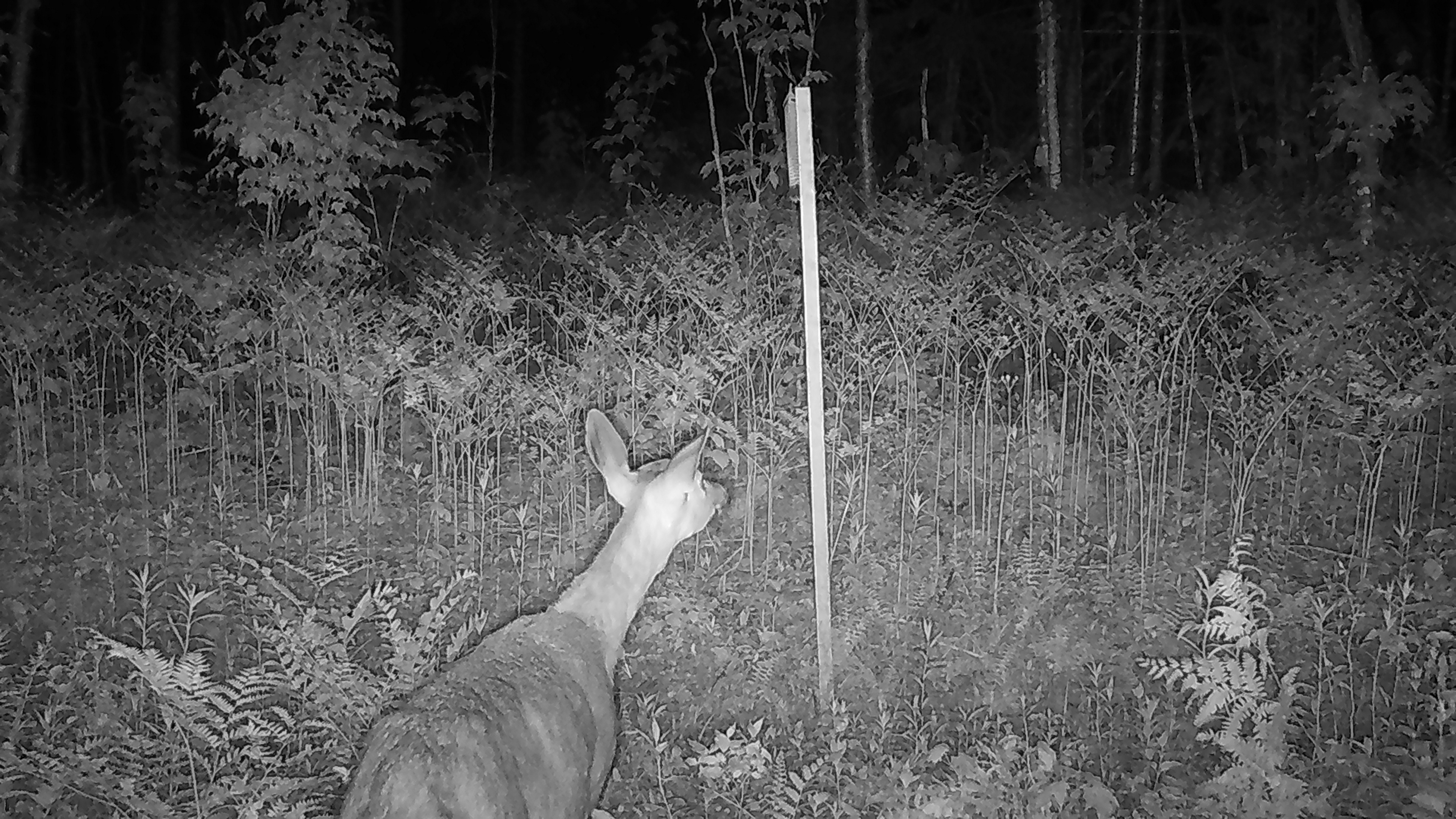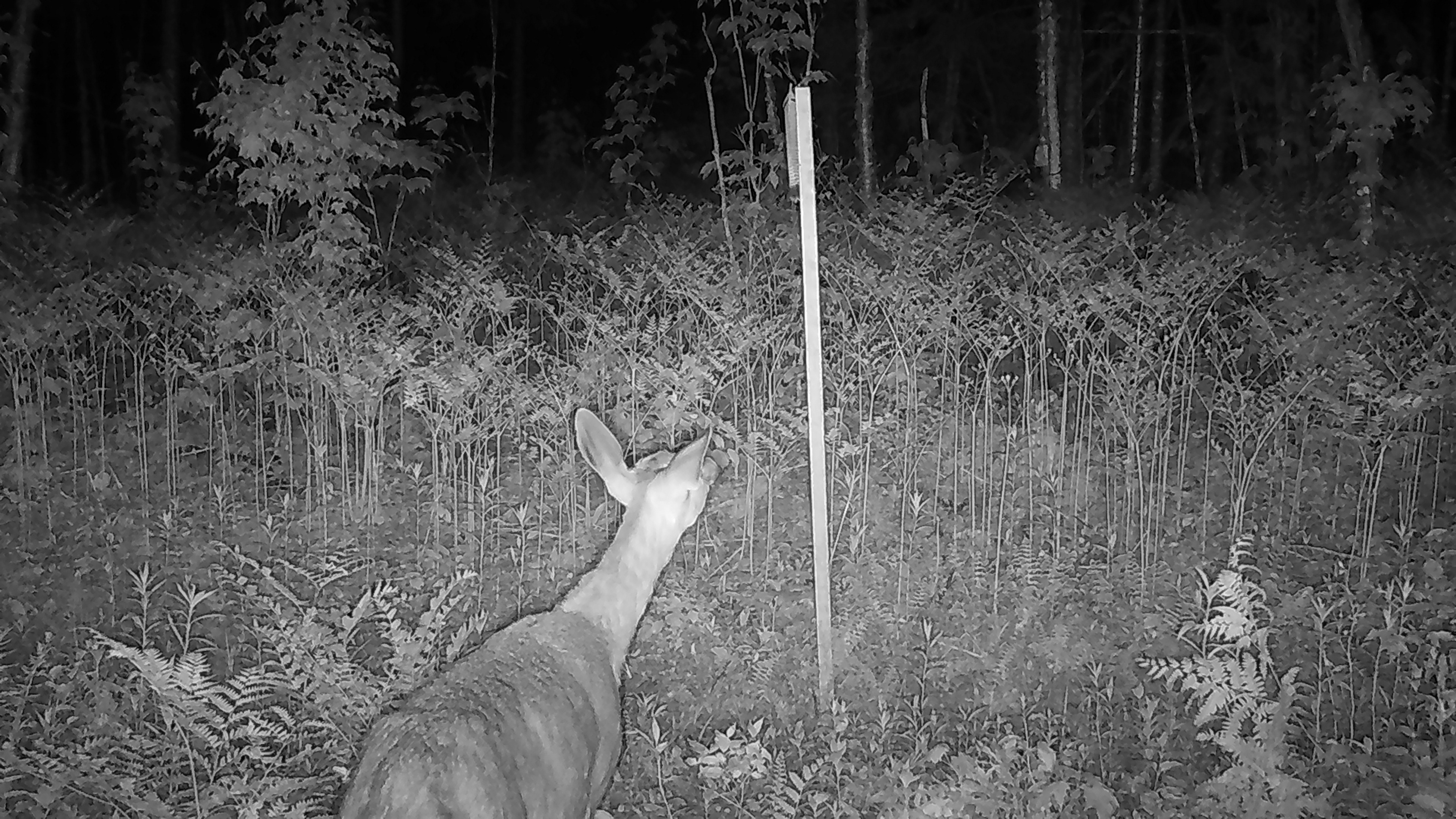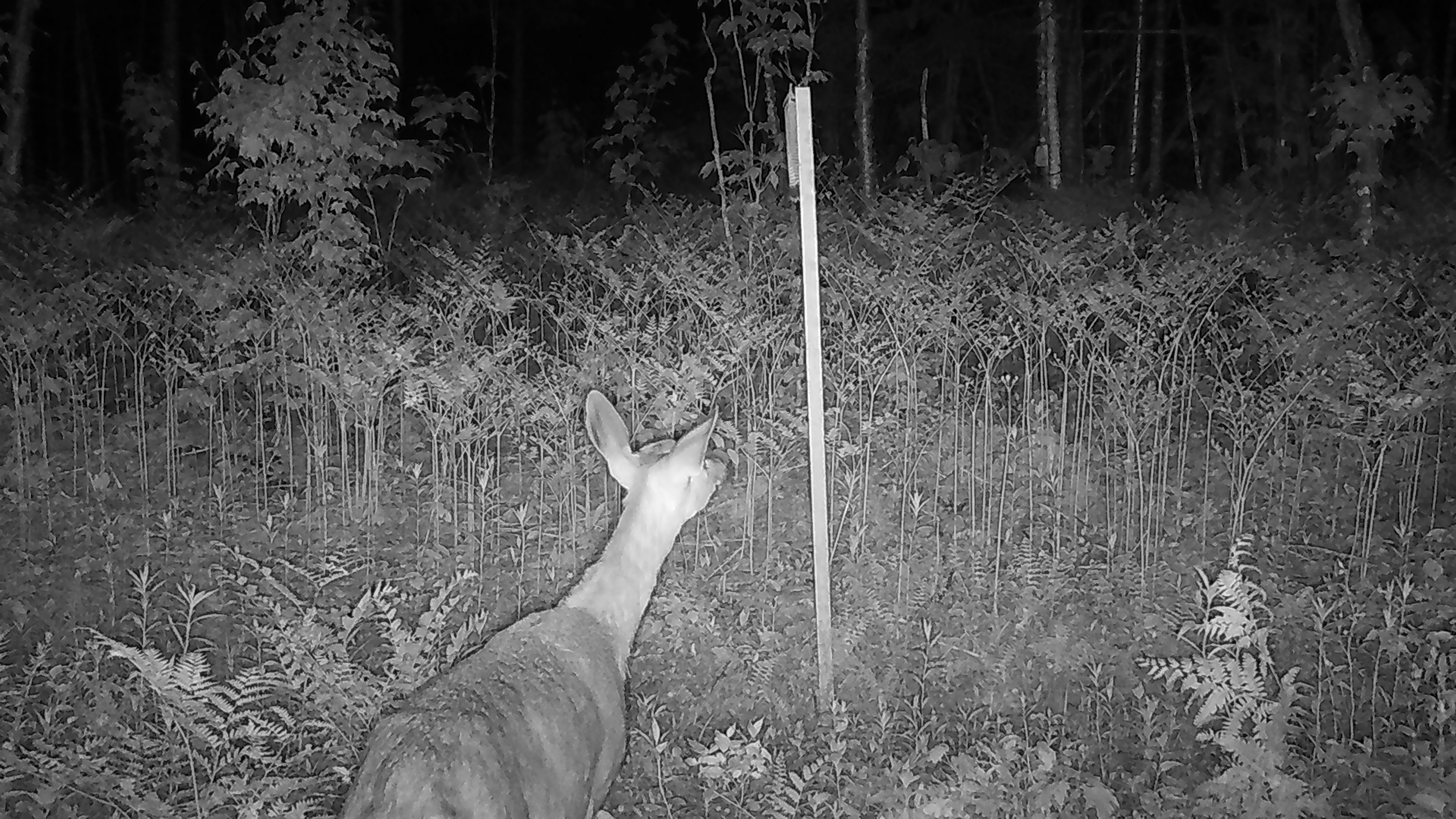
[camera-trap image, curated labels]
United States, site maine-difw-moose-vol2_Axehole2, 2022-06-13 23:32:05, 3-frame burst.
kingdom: Animalia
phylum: Chordata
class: Mammalia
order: Artiodactyla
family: Cervidae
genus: Odocoileus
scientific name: Odocoileus virginianus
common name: white-tailed deer